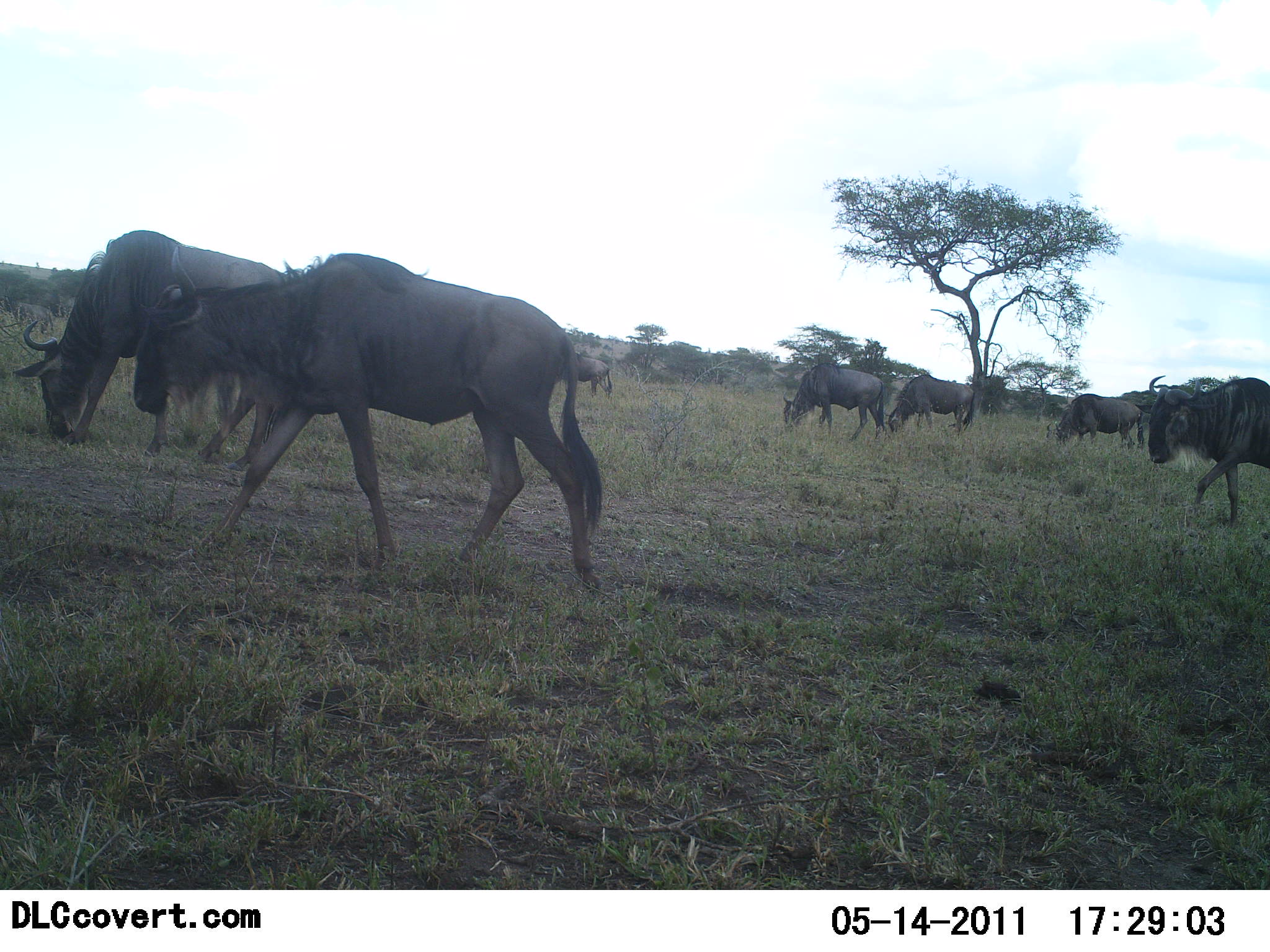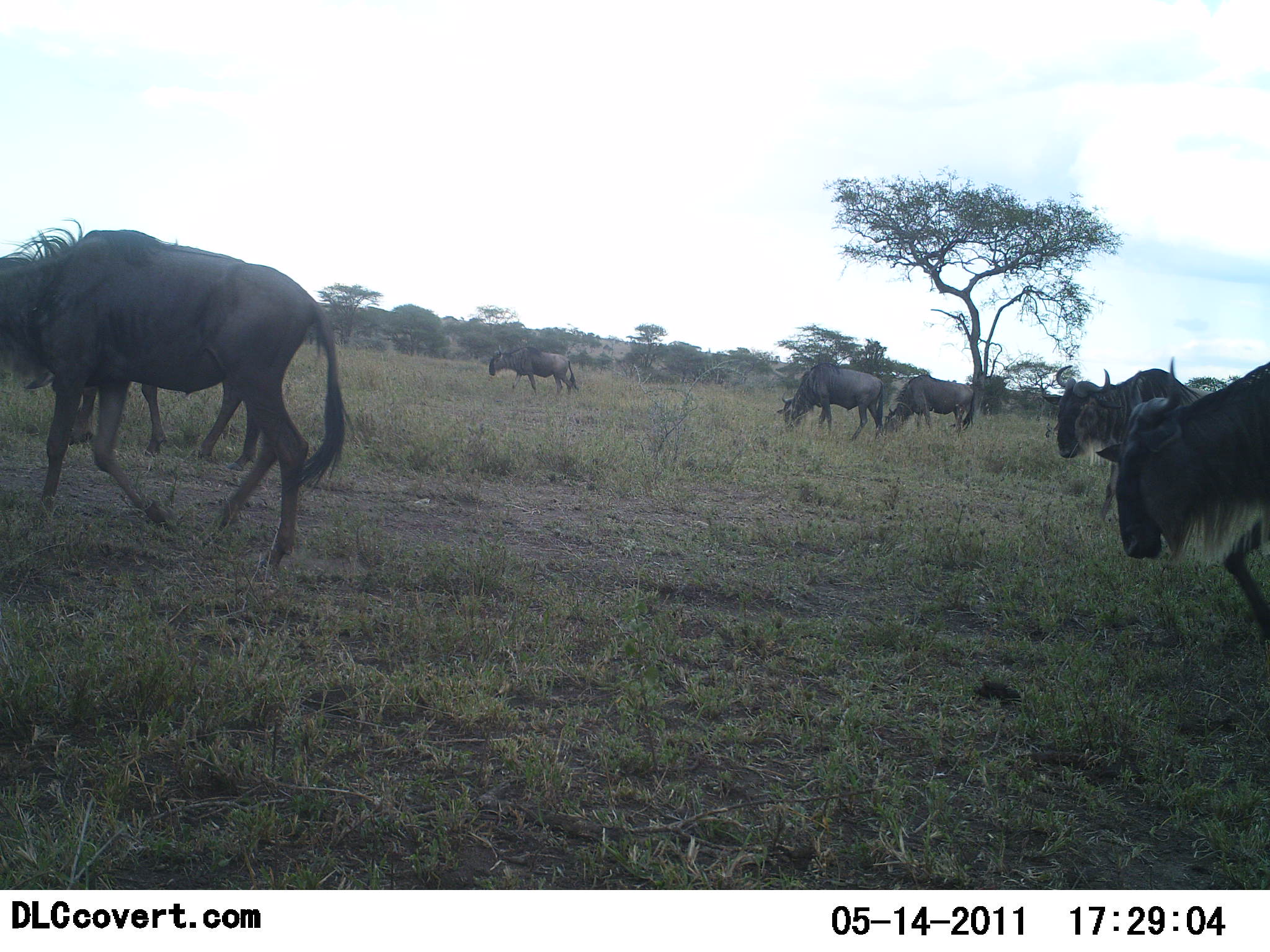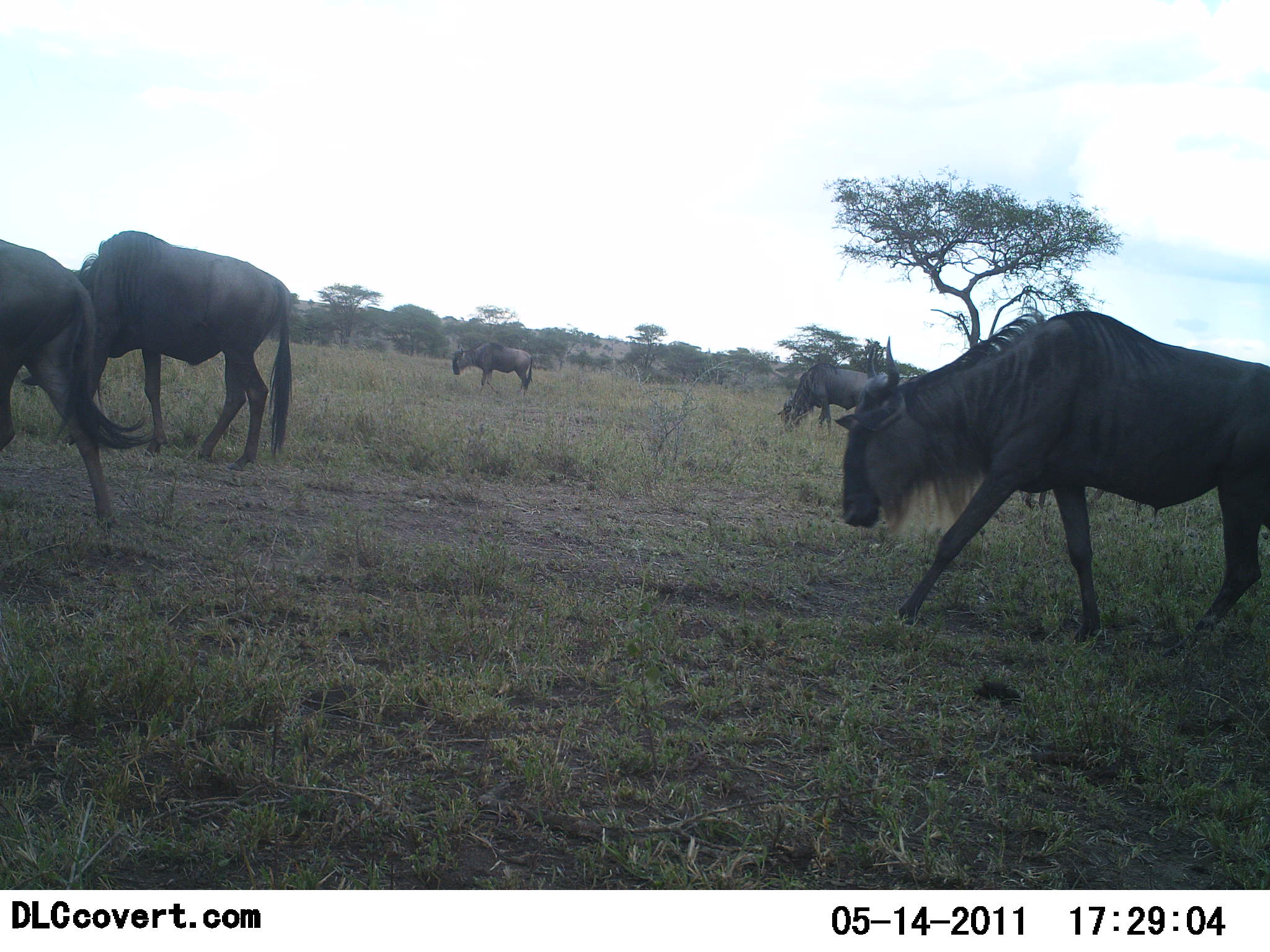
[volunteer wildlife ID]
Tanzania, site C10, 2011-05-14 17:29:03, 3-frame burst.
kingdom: Animalia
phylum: Chordata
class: Mammalia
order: Artiodactyla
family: Bovidae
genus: Connochaetes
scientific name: Connochaetes taurinus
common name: blue wildebeest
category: wildebeest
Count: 10.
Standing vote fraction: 7%.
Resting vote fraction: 7%.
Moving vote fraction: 93%.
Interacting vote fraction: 0%.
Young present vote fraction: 0%.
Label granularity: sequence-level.